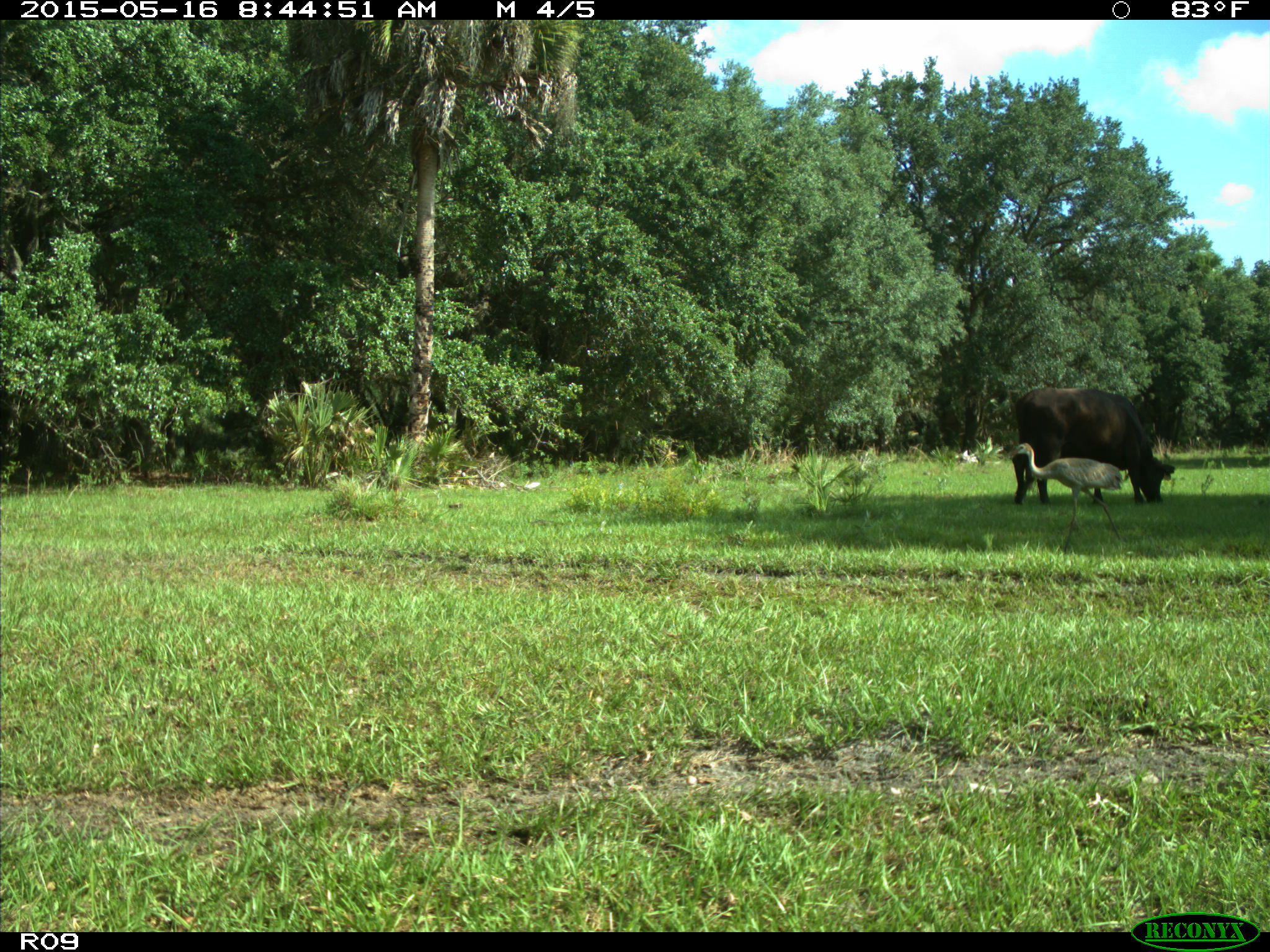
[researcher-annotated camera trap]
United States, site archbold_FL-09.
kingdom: Animalia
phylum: Chordata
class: Mammalia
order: Artiodactyla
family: Bovidae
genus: Bos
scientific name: Bos taurus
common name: domestic cow